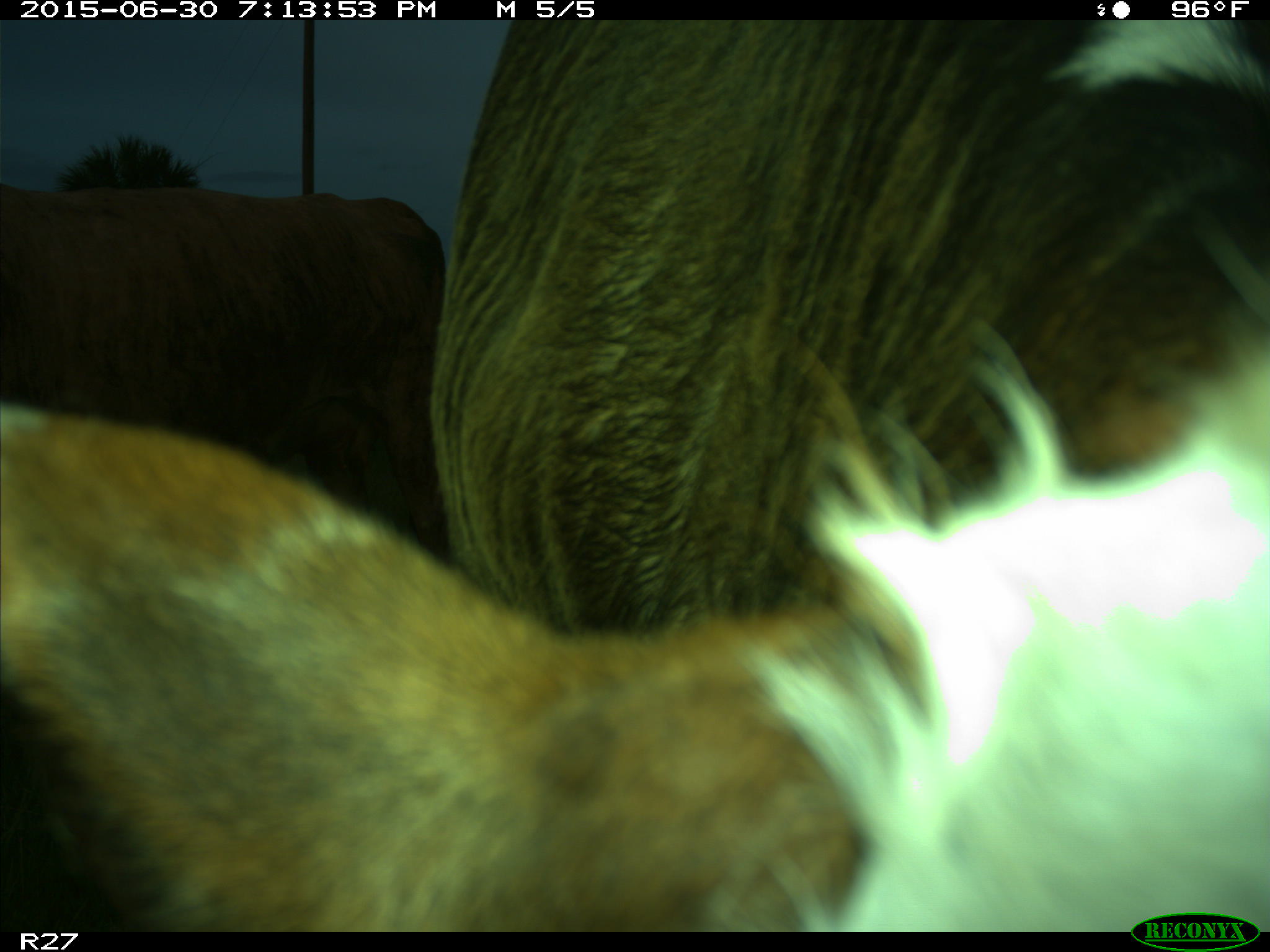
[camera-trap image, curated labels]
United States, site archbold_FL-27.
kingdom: Animalia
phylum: Chordata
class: Mammalia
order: Artiodactyla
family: Bovidae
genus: Bos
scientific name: Bos taurus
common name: domestic cow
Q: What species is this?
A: Bos taurus (domestic cow).